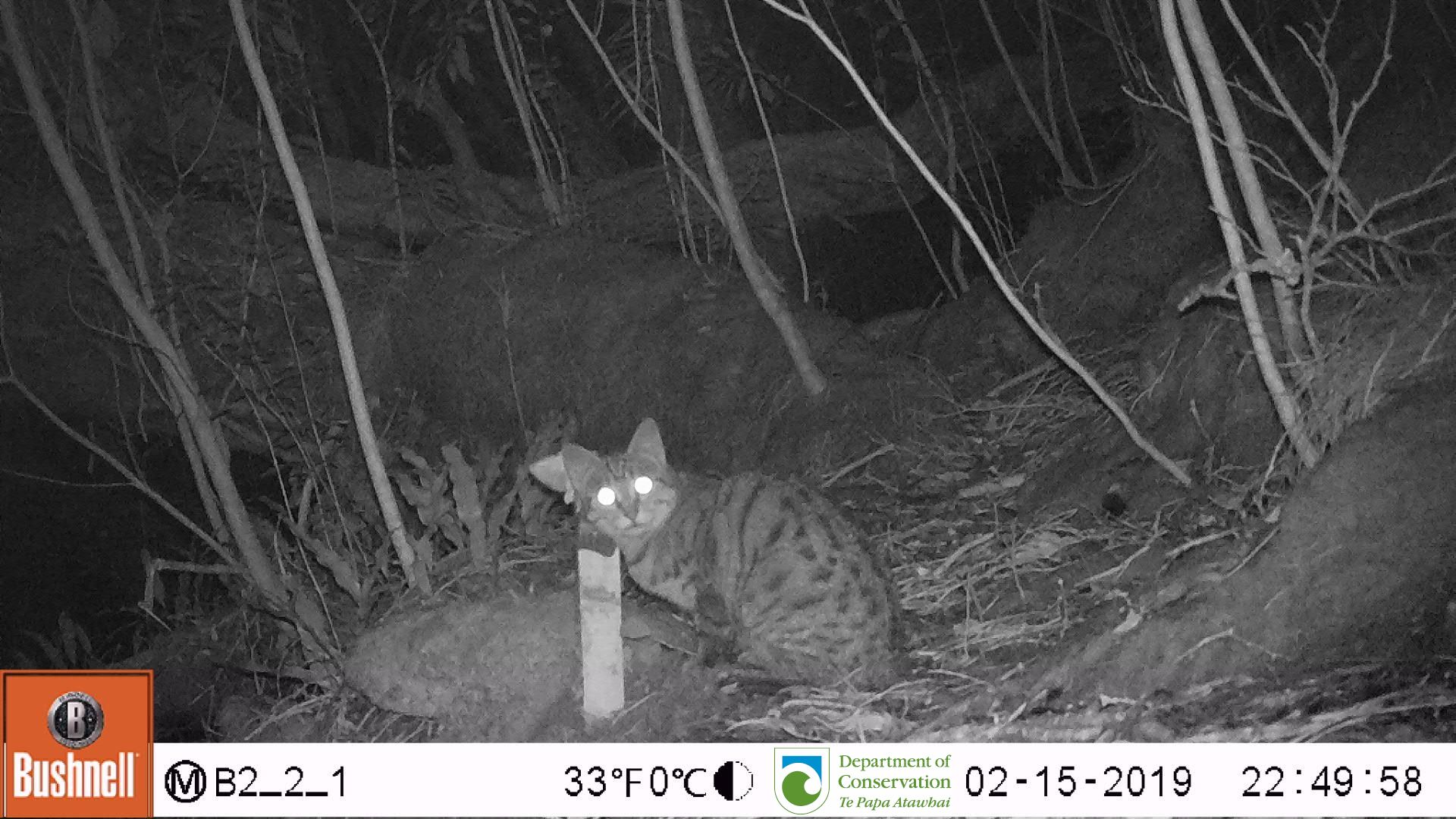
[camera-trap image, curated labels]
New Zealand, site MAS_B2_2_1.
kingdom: Animalia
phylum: Chordata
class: Mammalia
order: Carnivora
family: Felidae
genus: Felis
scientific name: Felis catus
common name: domestic cat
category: cat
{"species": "cat (domestic cat) (Felis catus)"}